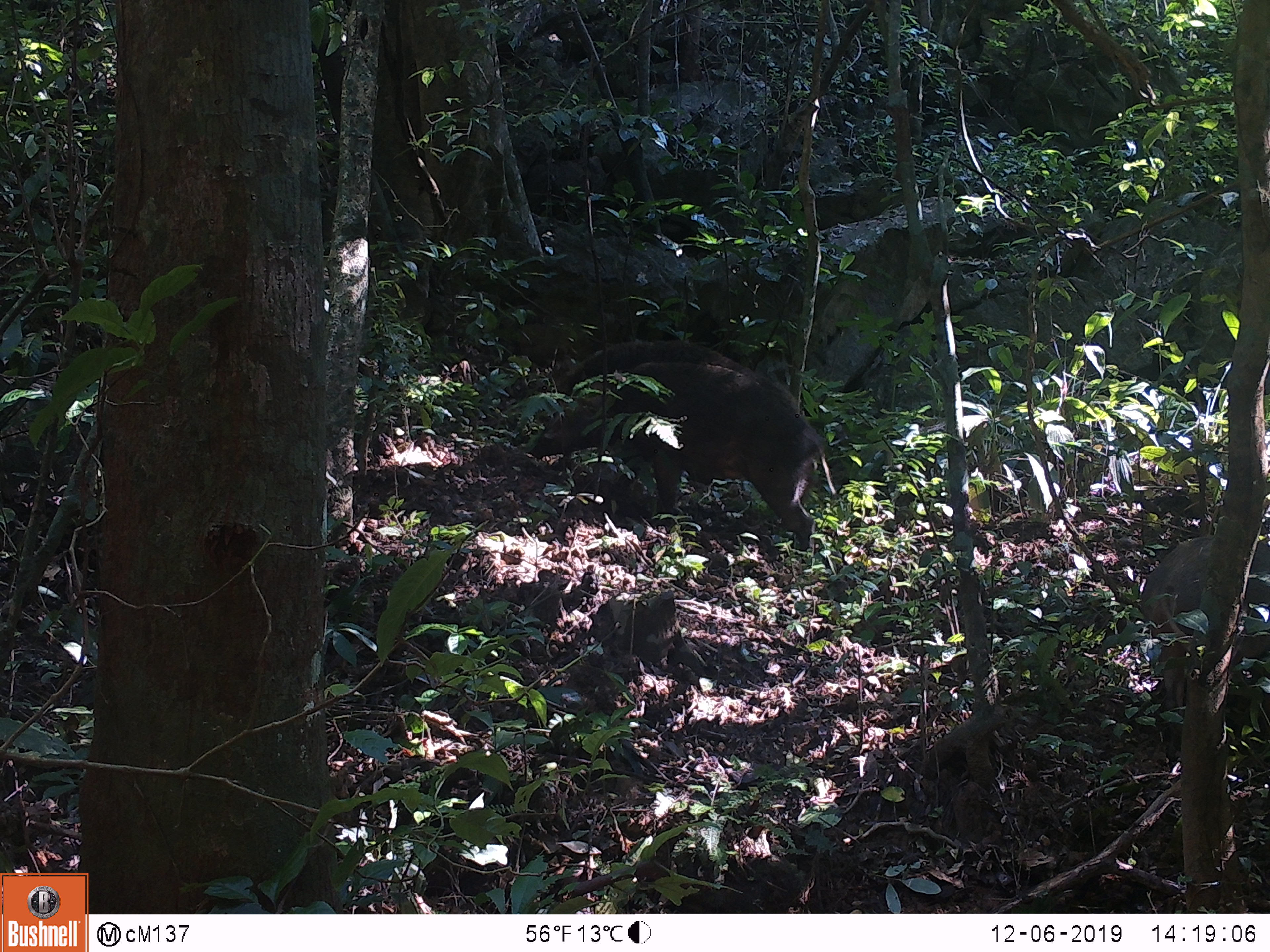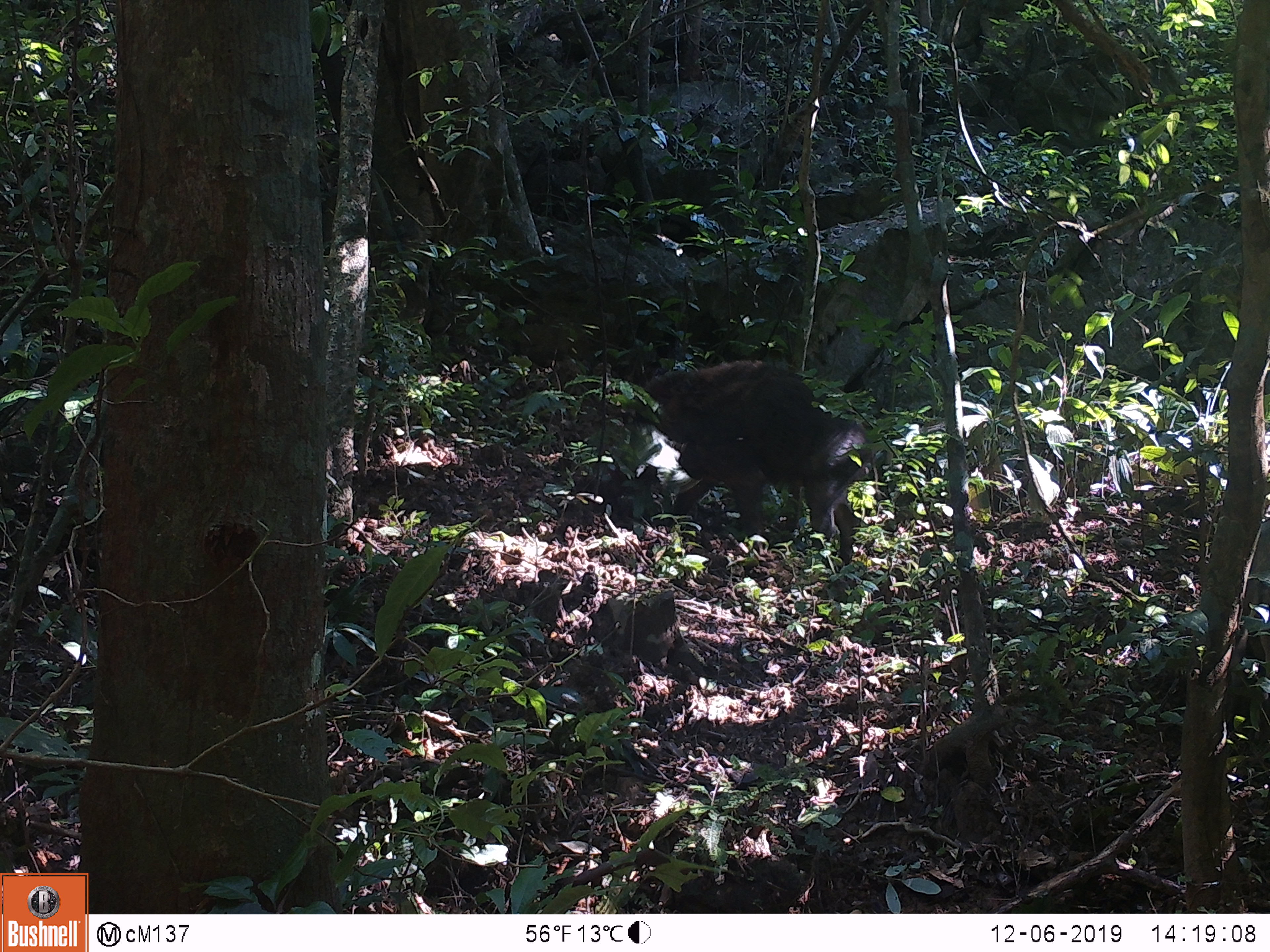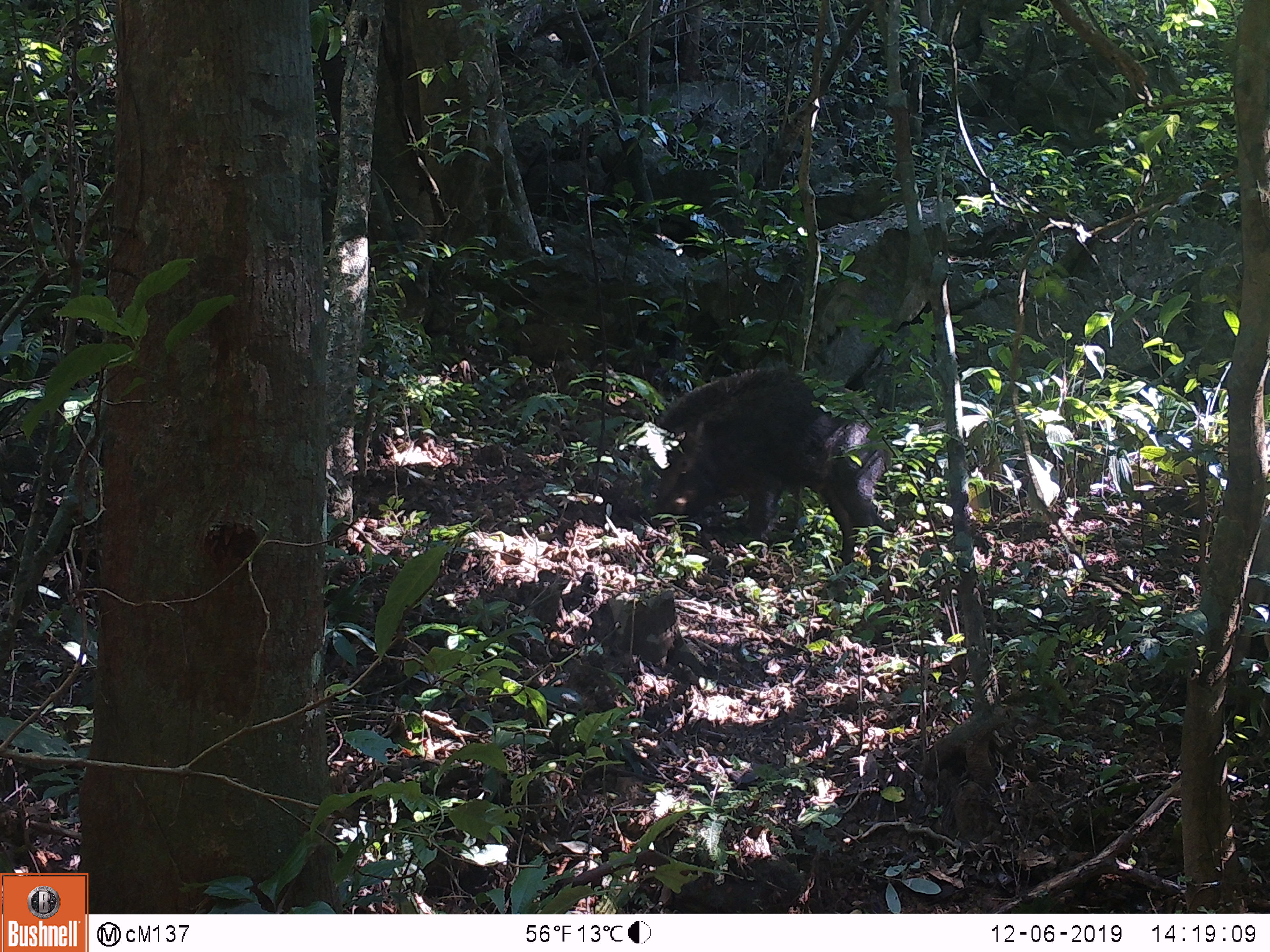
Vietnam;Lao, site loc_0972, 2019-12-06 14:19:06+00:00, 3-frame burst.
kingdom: Animalia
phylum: Chordata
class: Mammalia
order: Artiodactyla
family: Suidae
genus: Sus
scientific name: Sus scrofa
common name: eurasian wild pig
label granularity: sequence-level